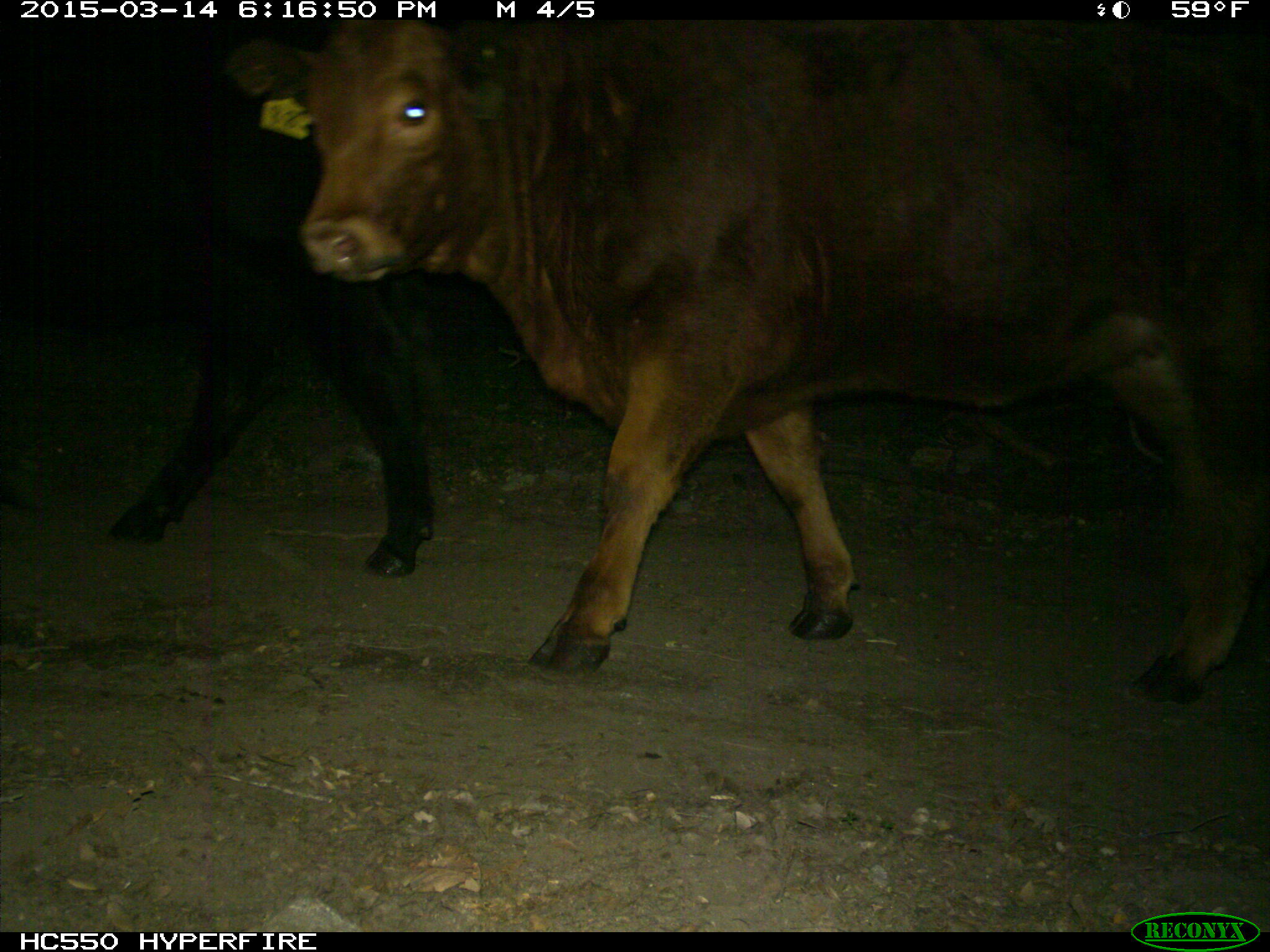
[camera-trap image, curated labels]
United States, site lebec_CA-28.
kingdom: Animalia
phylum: Chordata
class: Mammalia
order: Artiodactyla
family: Bovidae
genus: Bos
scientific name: Bos taurus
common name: domestic cow